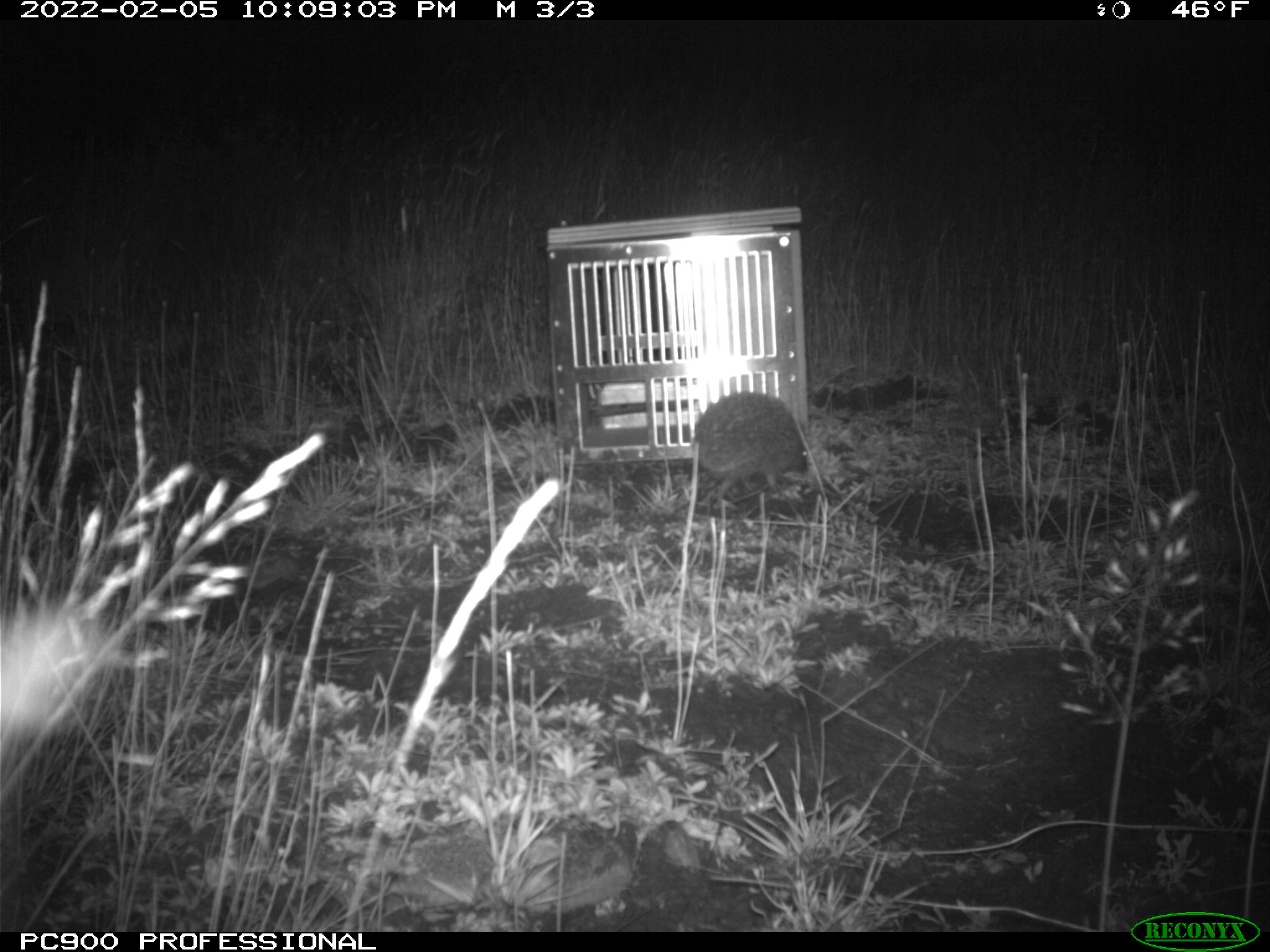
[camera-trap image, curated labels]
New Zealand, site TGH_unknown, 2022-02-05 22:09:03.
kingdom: Animalia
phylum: Chordata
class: Mammalia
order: Eulipotyphla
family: Erinaceidae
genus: Erinaceus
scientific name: Erinaceus europaeus europaeus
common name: european hedgehog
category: hedgehog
Hedgehog (european hedgehog) (Erinaceus europaeus europaeus).